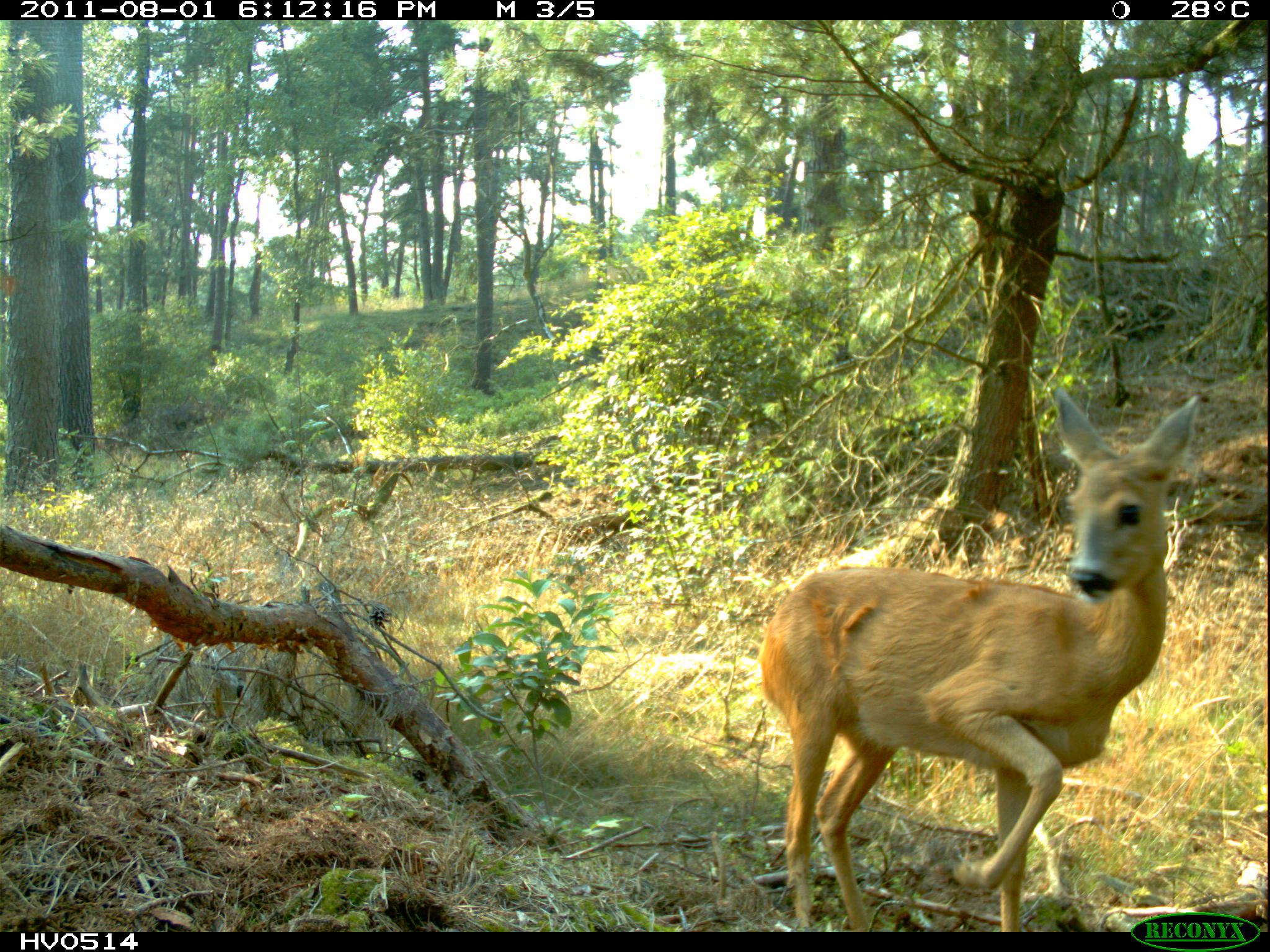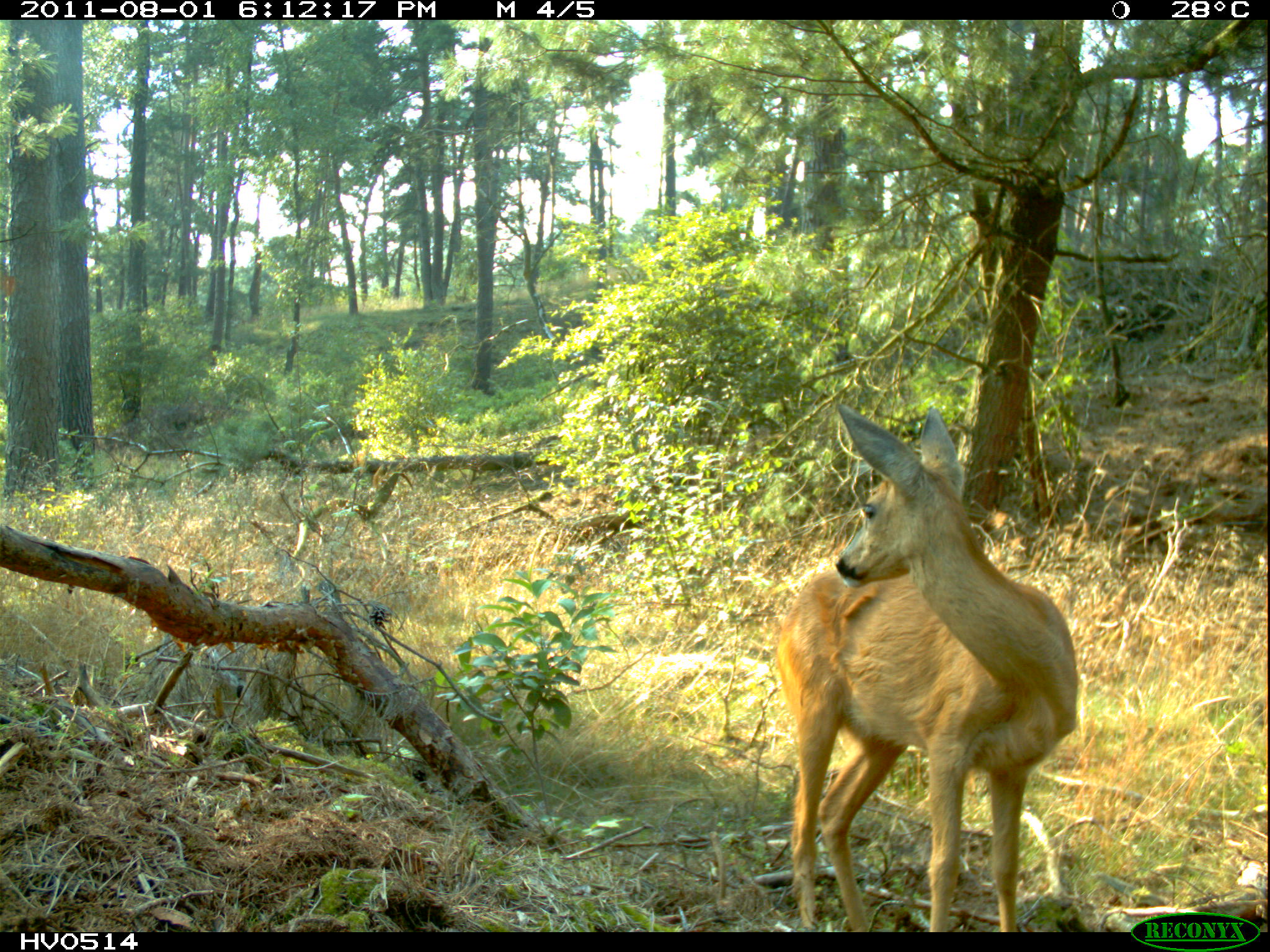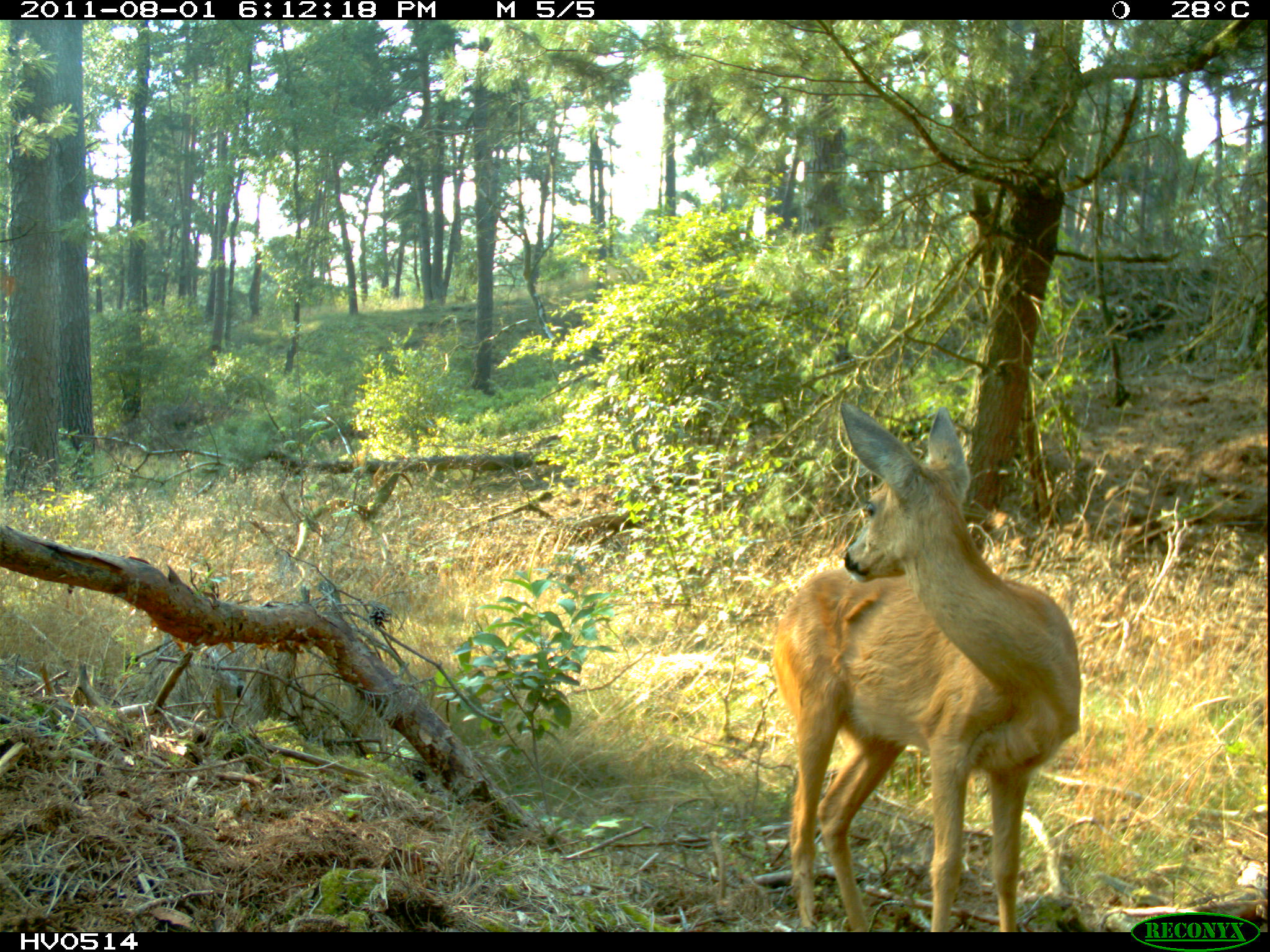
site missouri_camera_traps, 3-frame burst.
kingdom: Animalia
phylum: Chordata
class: Mammalia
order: Artiodactyla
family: Cervidae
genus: Capreolus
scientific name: Capreolus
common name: roe deer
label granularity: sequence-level